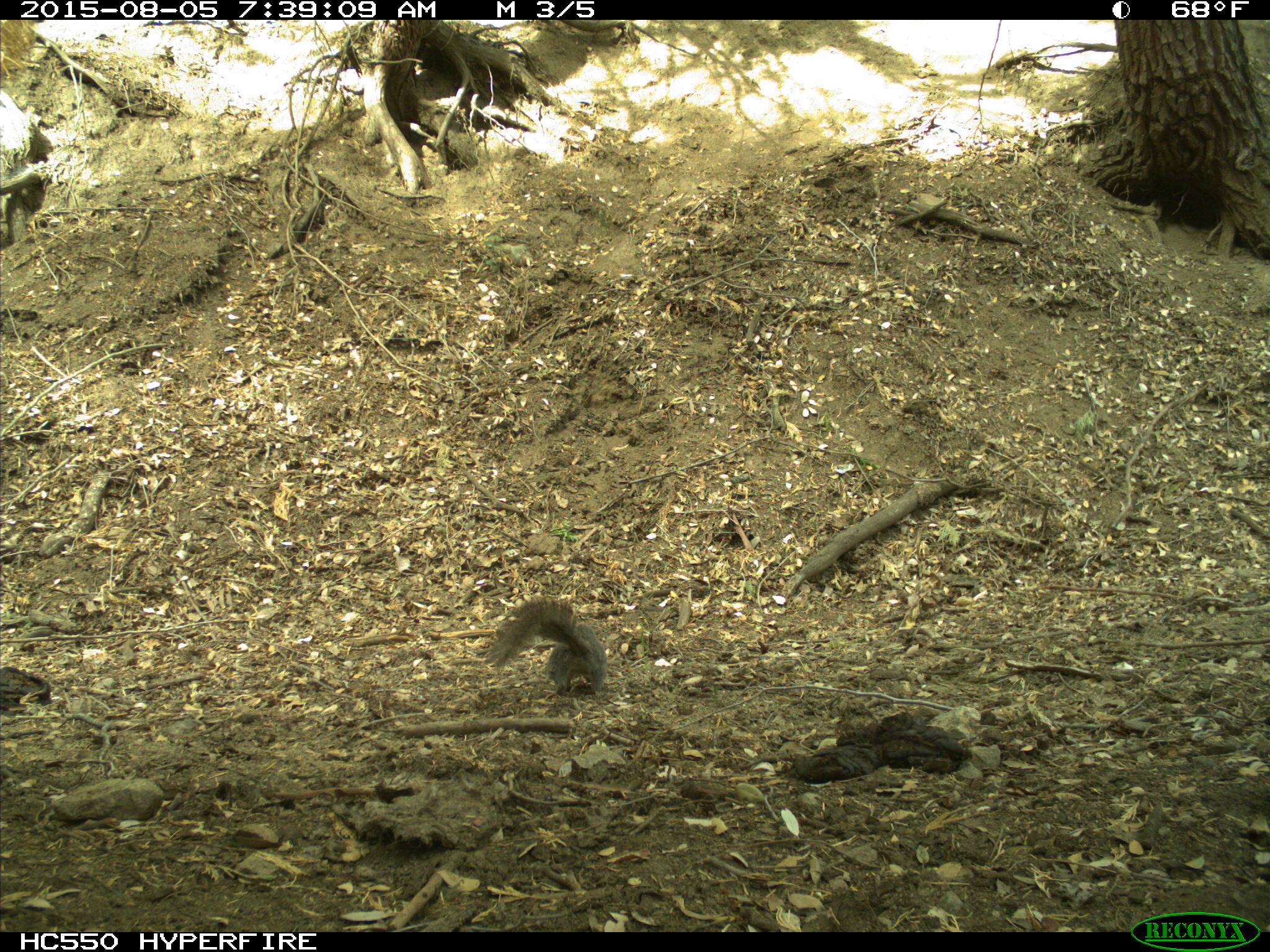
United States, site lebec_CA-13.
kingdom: Animalia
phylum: Chordata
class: Mammalia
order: Rodentia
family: Sciuridae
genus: Sciurus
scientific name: Sciurus carolinensis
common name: eastern gray squirrel